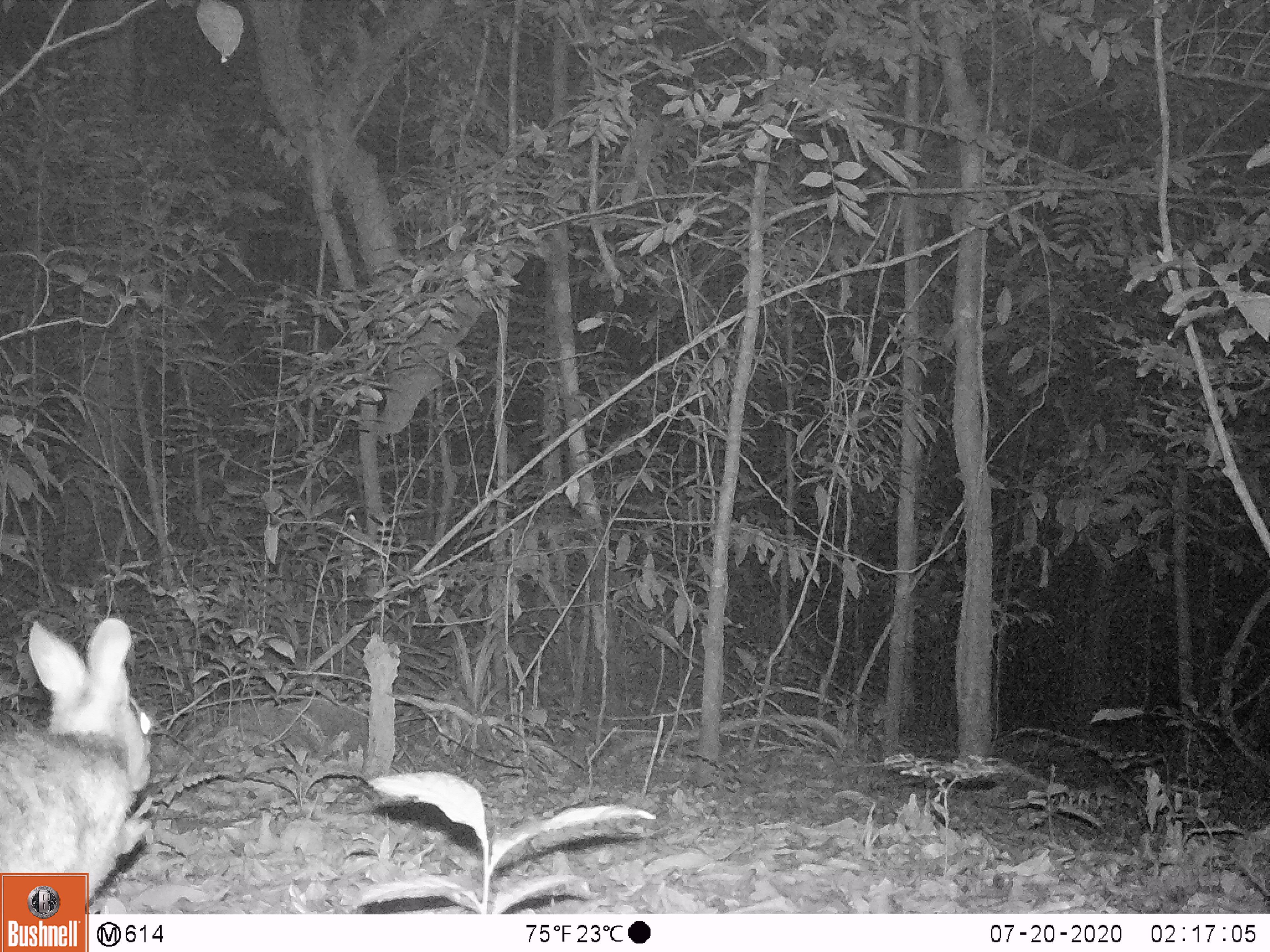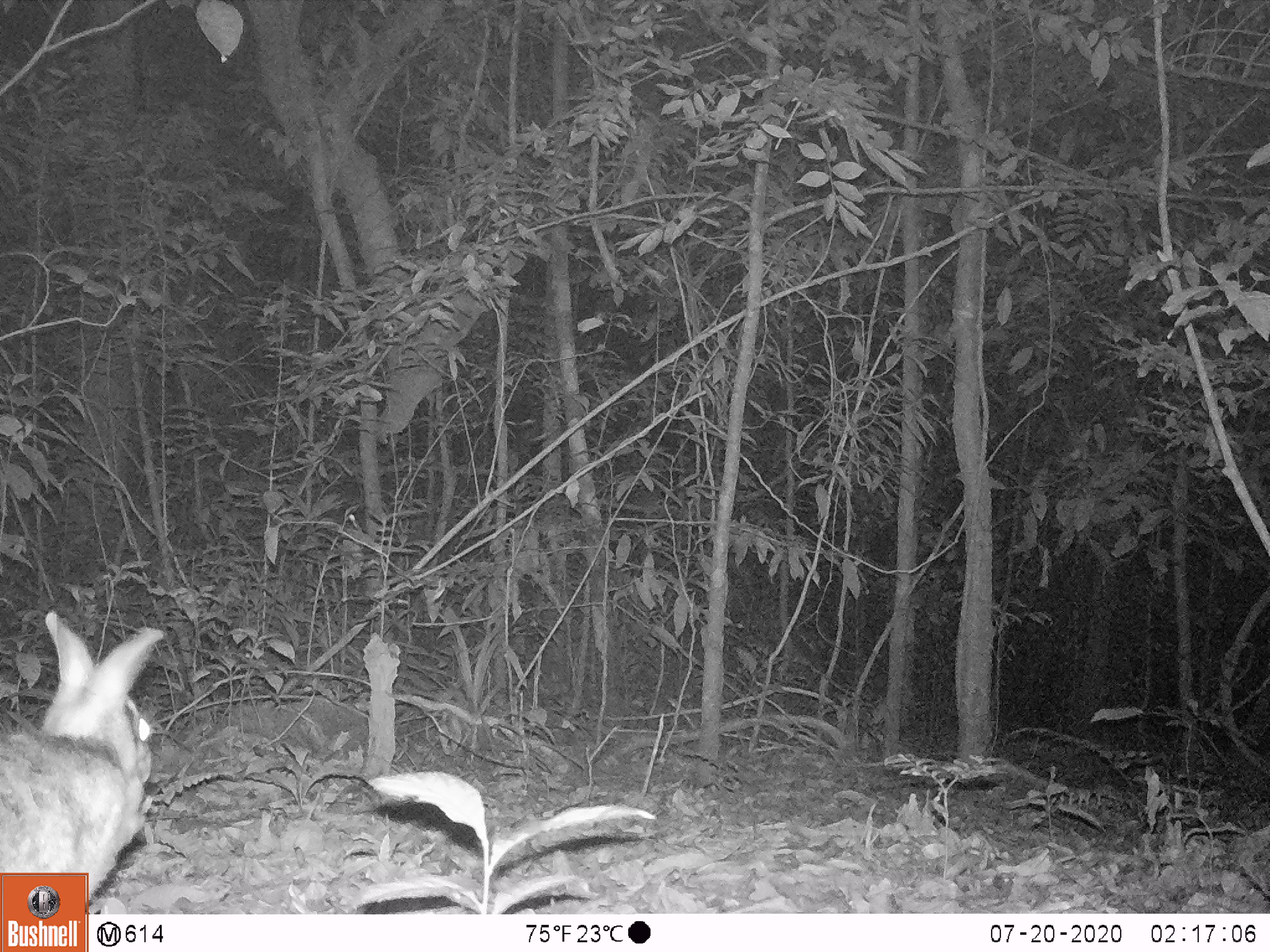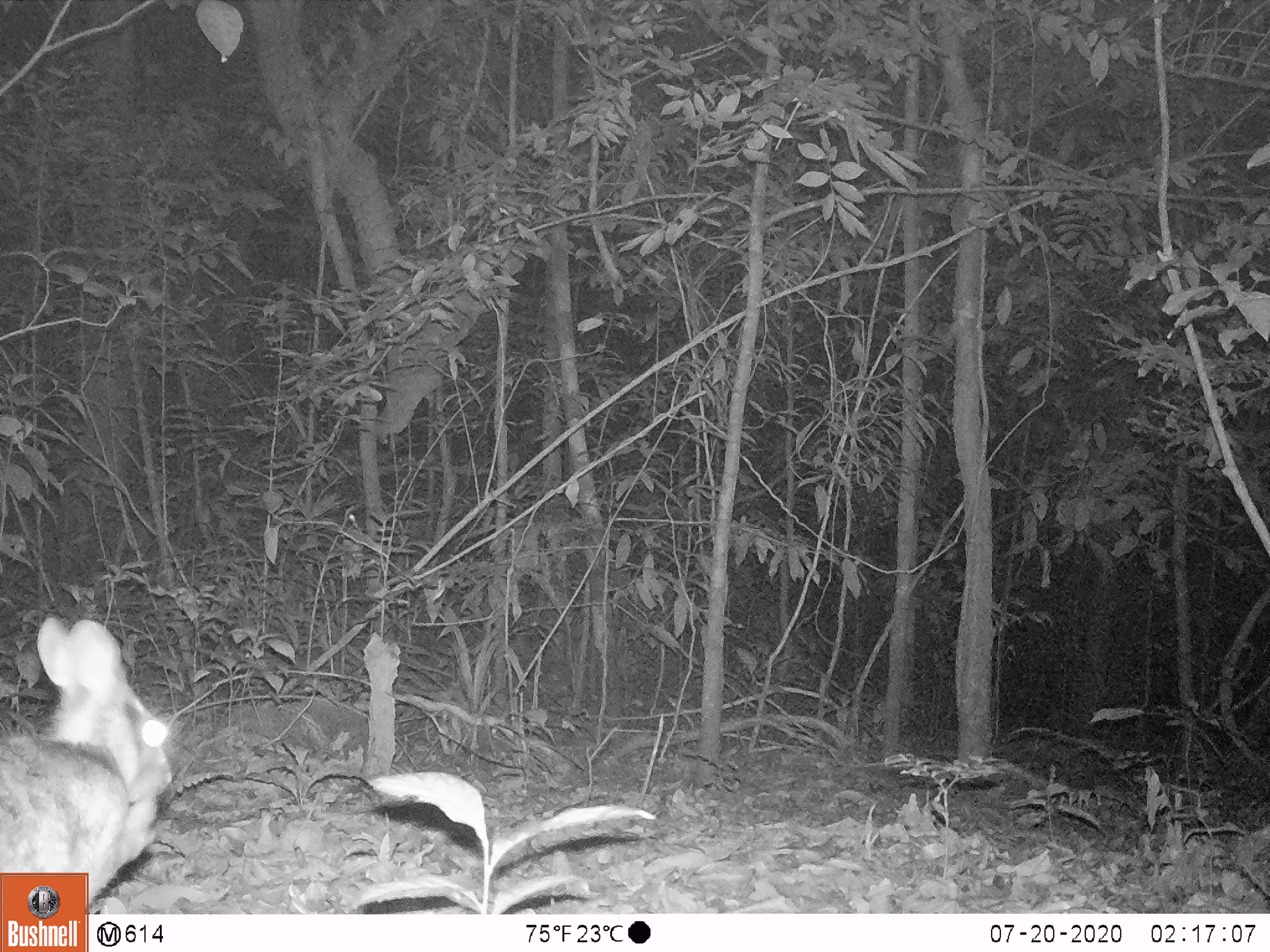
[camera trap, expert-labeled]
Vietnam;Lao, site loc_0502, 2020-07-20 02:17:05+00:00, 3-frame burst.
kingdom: Animalia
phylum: Chordata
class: Mammalia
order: Lagomorpha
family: Leporidae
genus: Nesolagus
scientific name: Nesolagus timminsi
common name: annamite striped rabbit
Annamite striped rabbit (Nesolagus timminsi). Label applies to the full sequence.